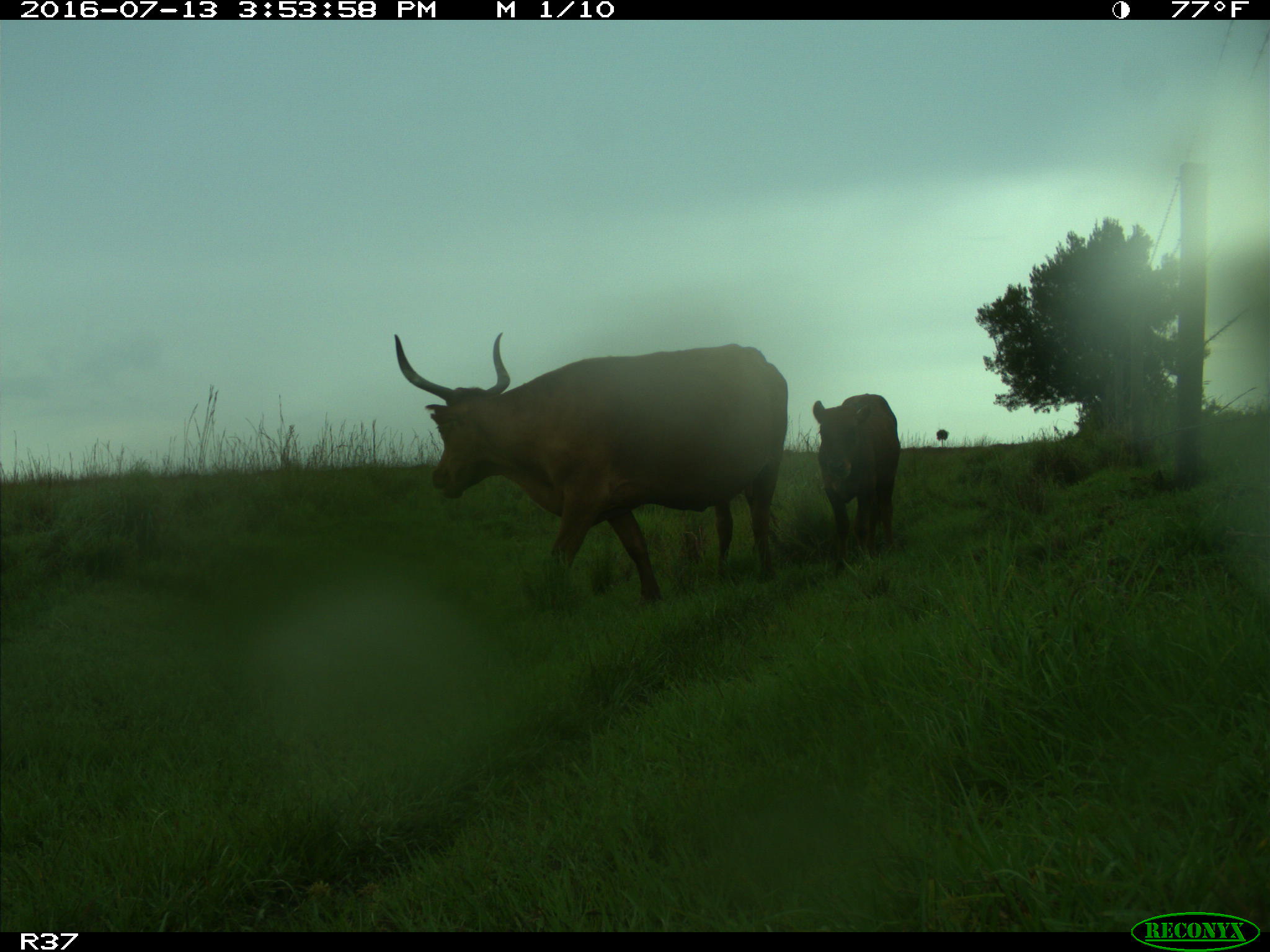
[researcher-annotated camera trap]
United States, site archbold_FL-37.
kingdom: Animalia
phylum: Chordata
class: Mammalia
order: Artiodactyla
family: Bovidae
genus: Bos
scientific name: Bos taurus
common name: domestic cow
Bos taurus (domestic cow).